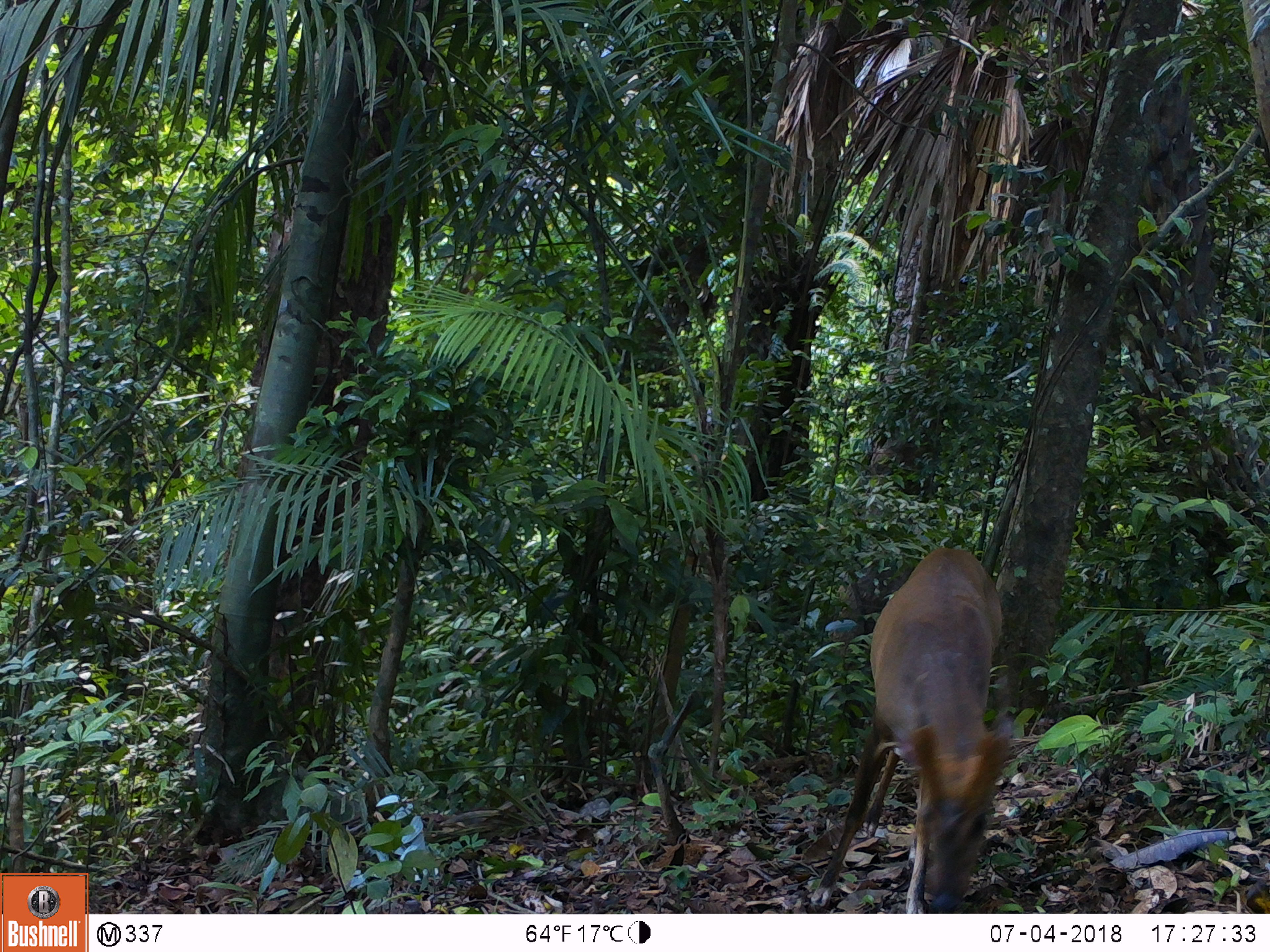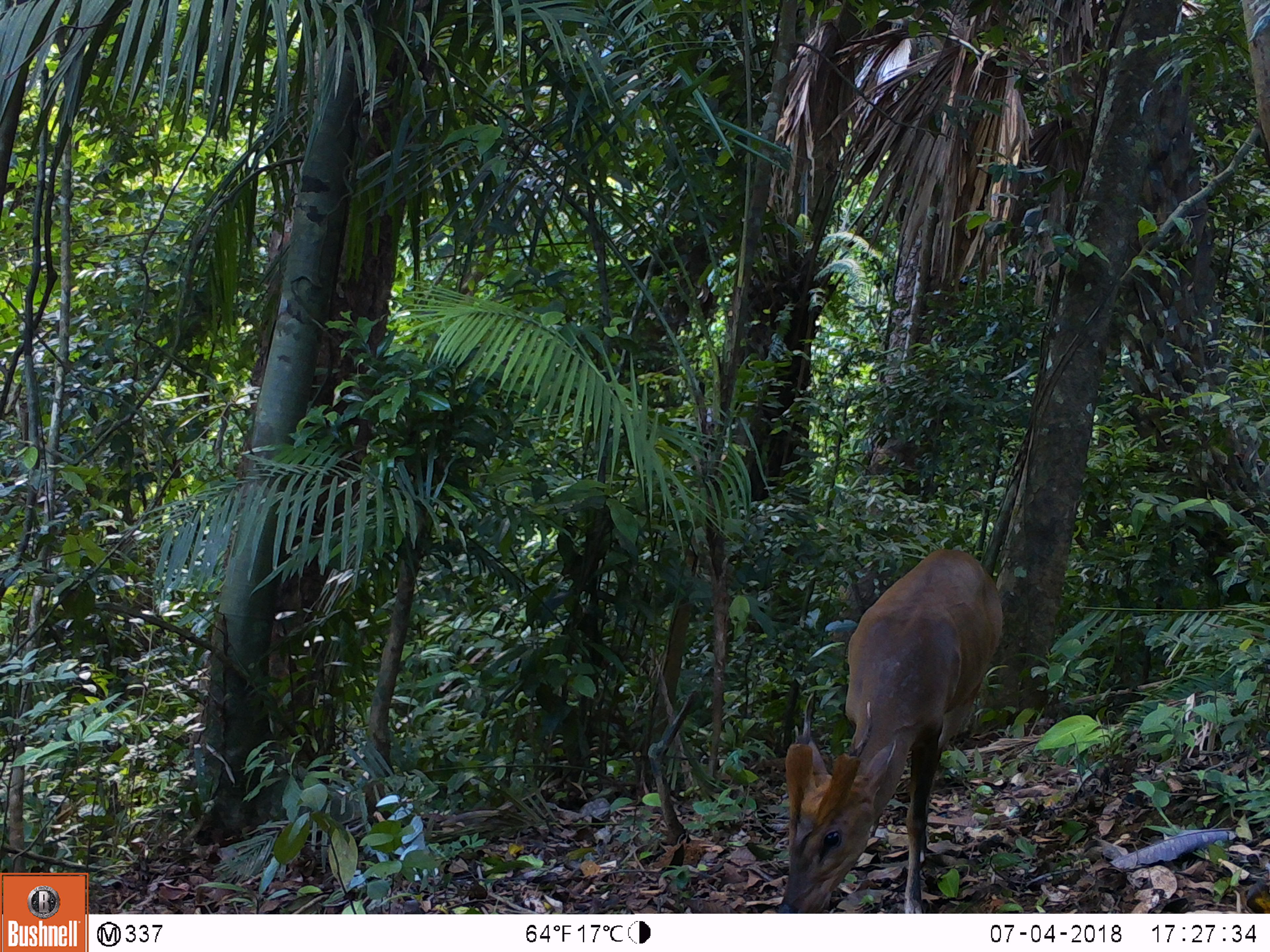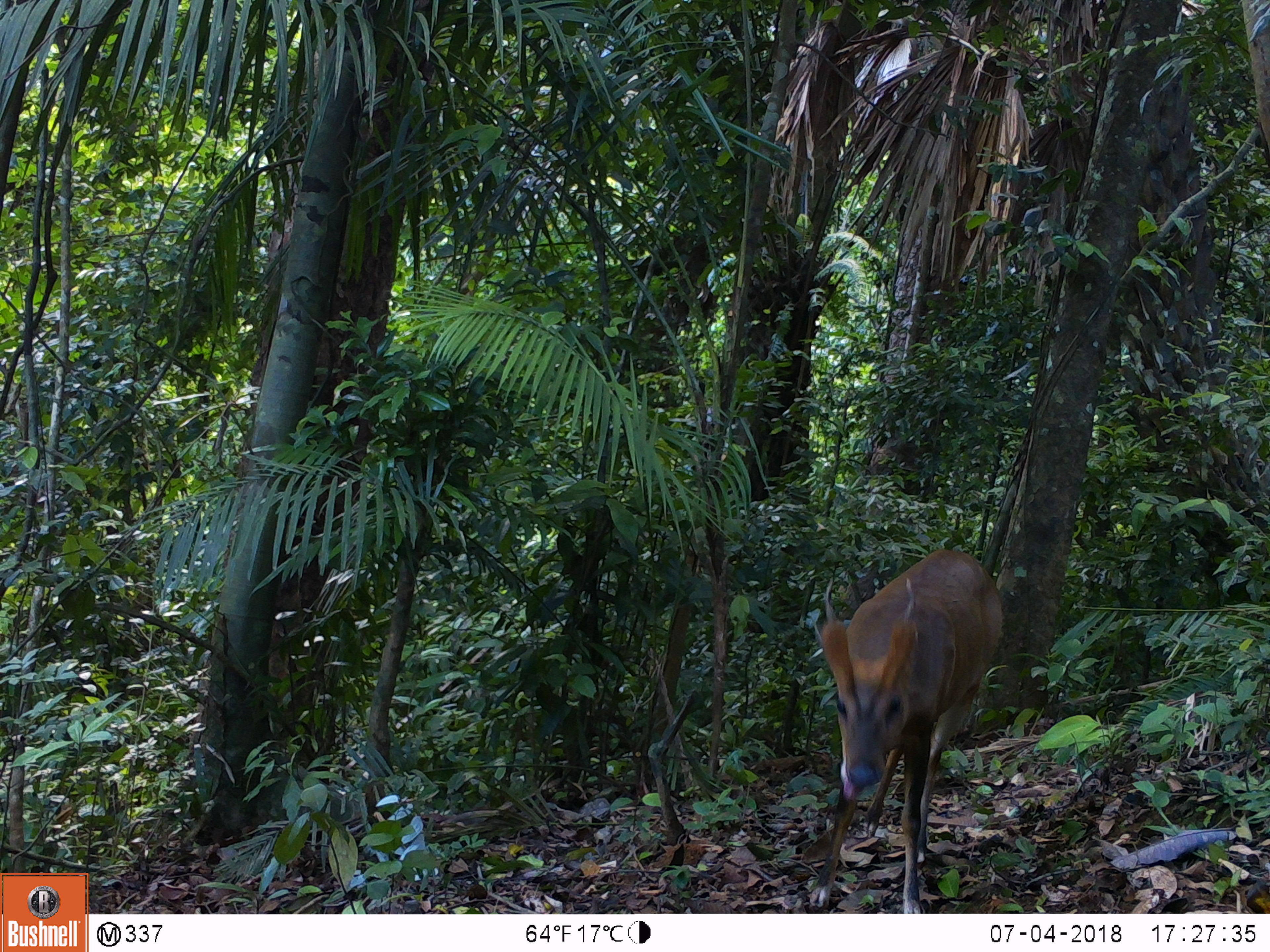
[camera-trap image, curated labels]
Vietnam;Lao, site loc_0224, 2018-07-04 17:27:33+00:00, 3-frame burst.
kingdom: Animalia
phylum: Chordata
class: Mammalia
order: Artiodactyla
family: Cervidae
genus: Muntiacus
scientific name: Muntiacus vuquangensis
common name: large-antlered muntjac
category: large antlered muntjac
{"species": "large antlered muntjac (large-antlered muntjac) (Muntiacus vuquangensis)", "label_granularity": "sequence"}